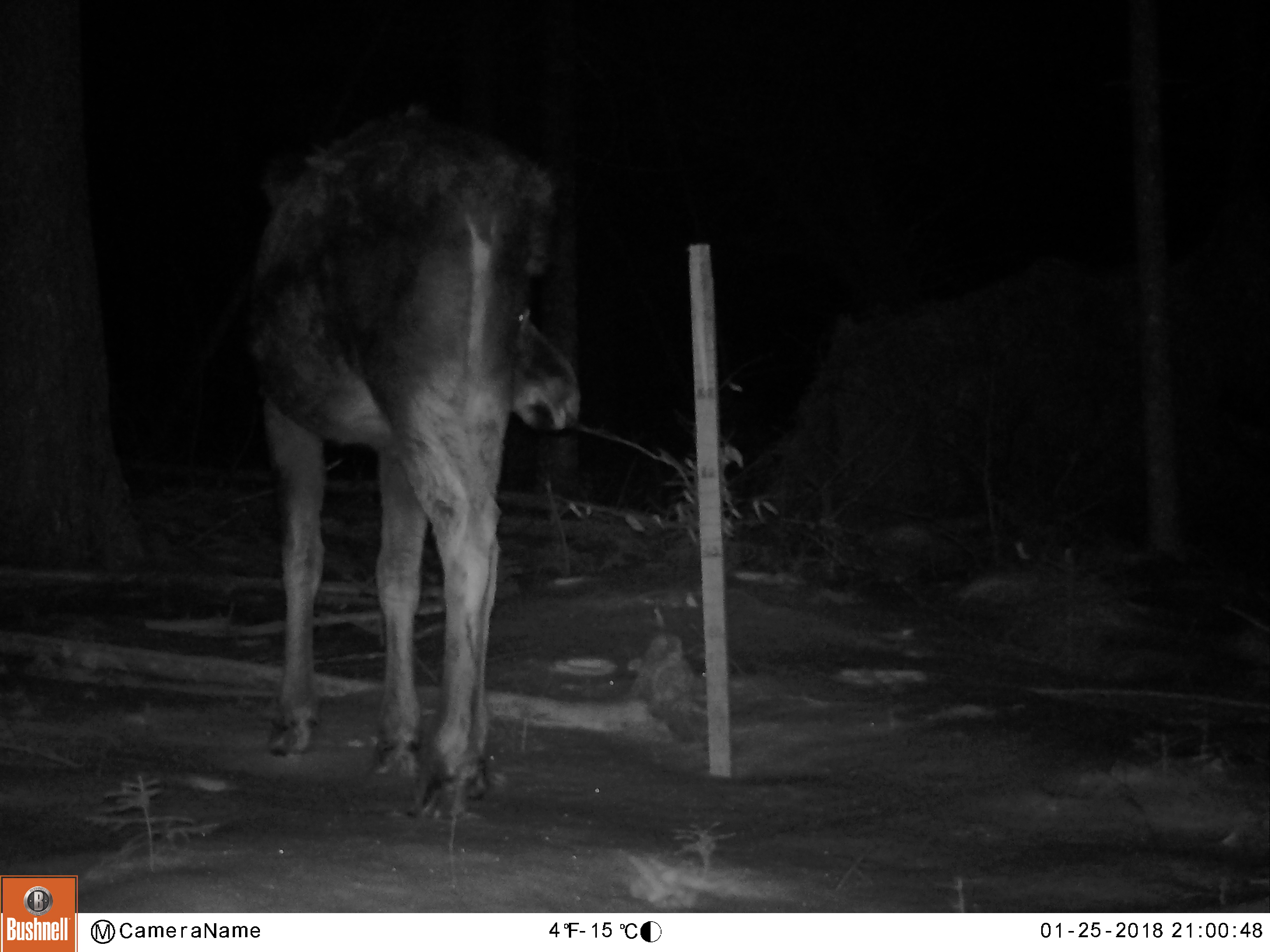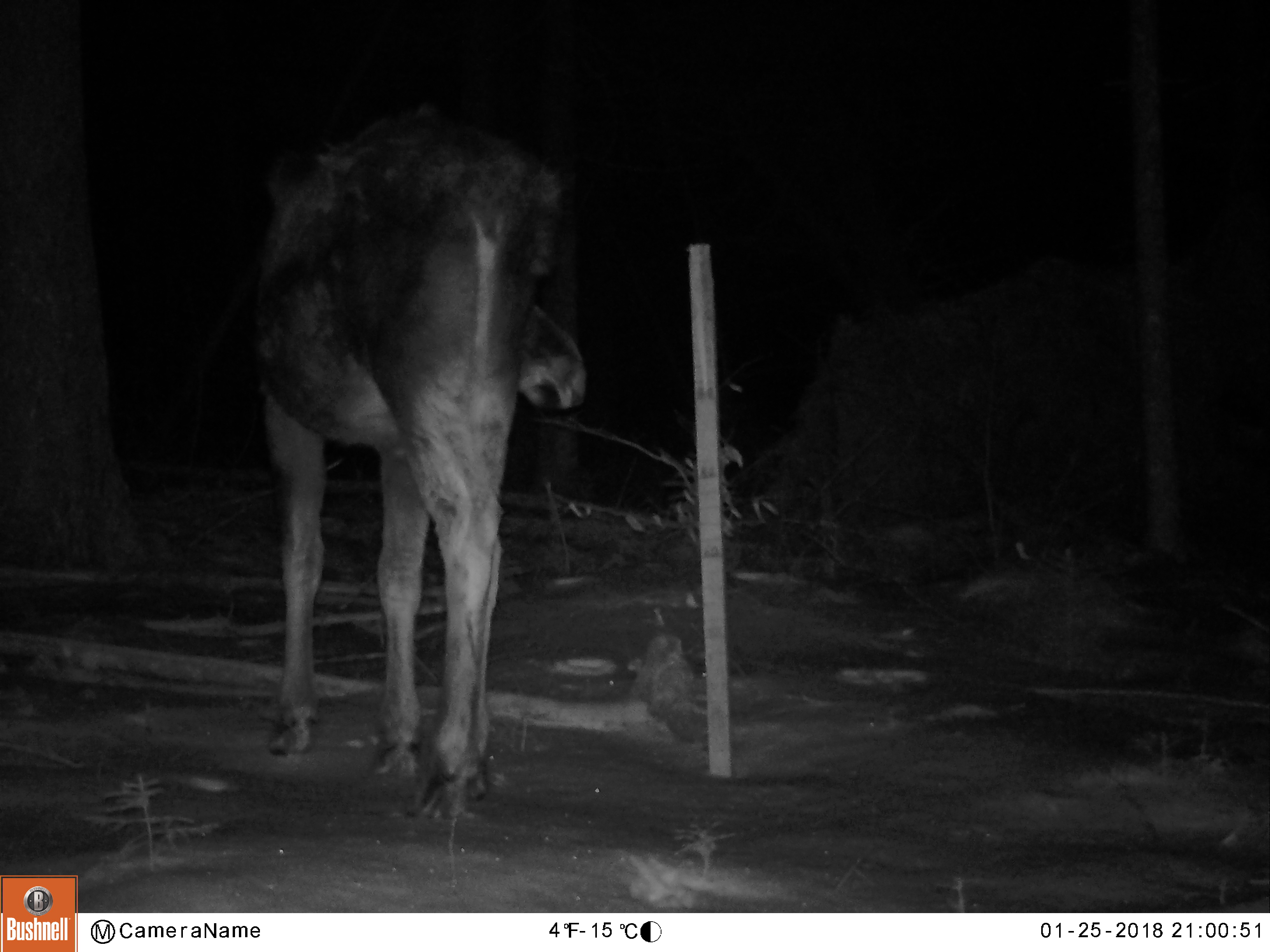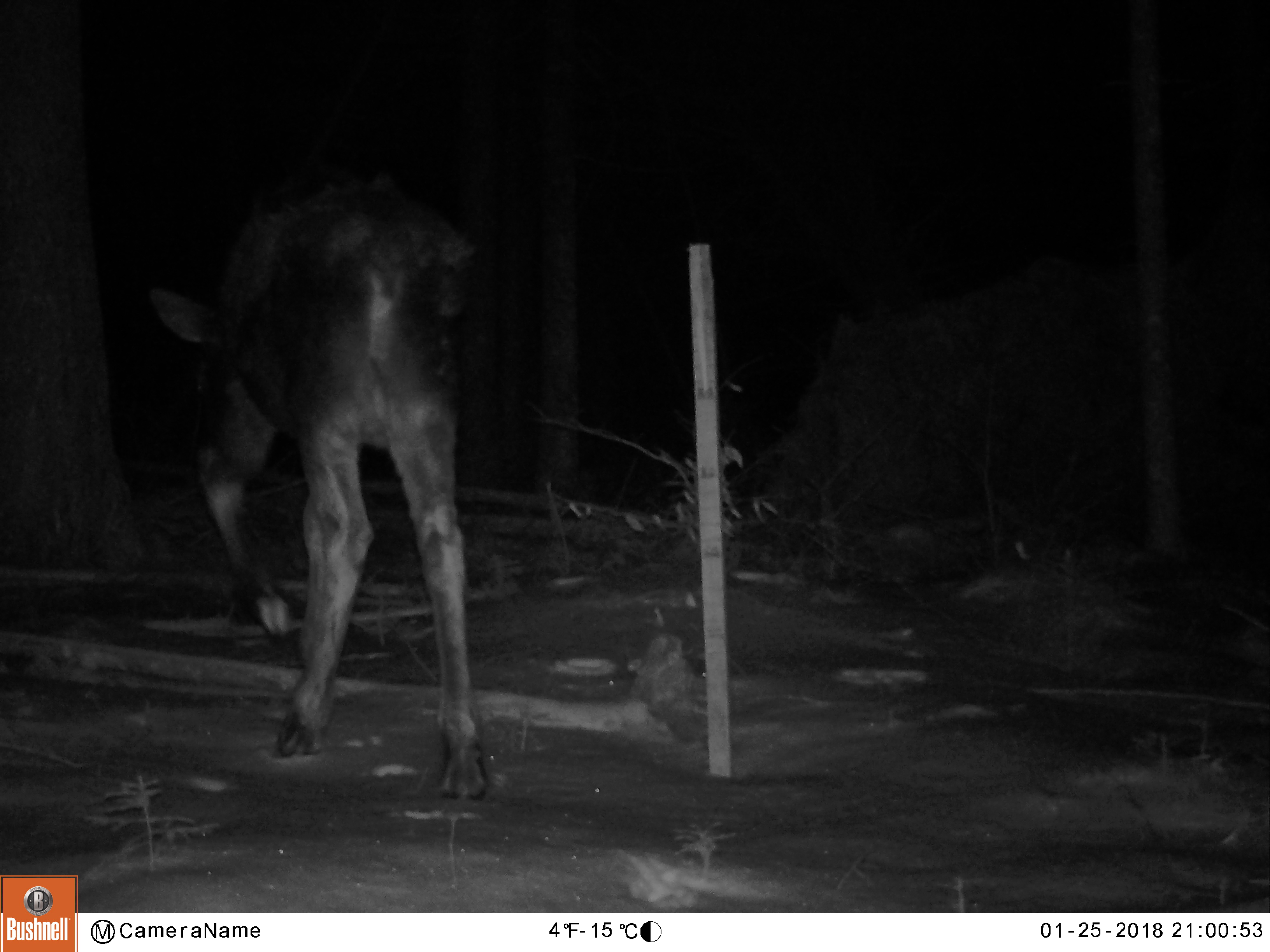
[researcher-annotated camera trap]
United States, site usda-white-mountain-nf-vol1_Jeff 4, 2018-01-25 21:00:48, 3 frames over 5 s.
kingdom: Animalia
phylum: Chordata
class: Mammalia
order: Artiodactyla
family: Cervidae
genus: Alces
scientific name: Alces alces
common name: moose